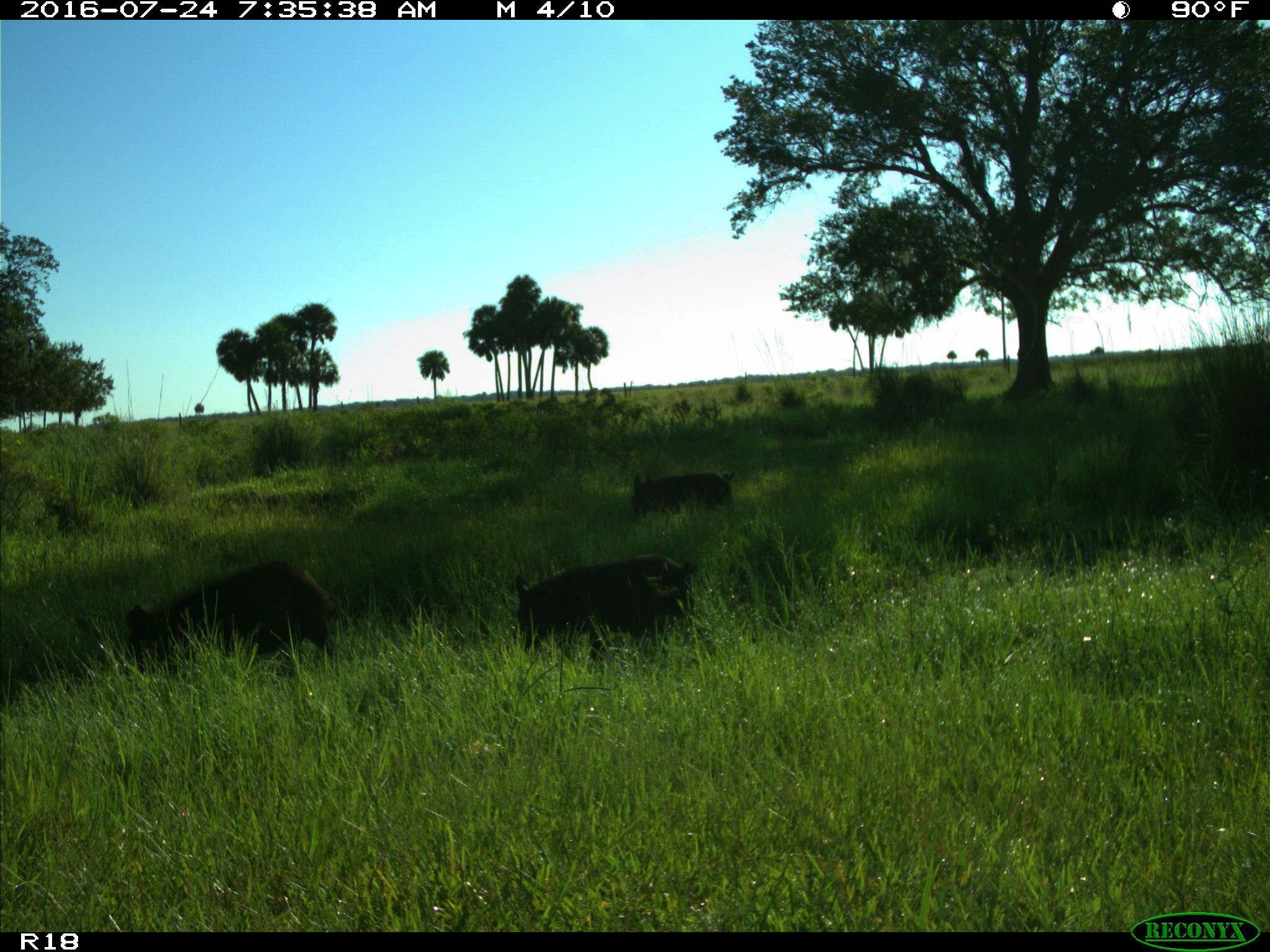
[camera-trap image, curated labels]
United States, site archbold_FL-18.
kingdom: Animalia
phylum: Chordata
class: Mammalia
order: Artiodactyla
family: Suidae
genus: Sus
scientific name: Sus scrofa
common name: wild boar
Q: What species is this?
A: Sus scrofa (wild boar).